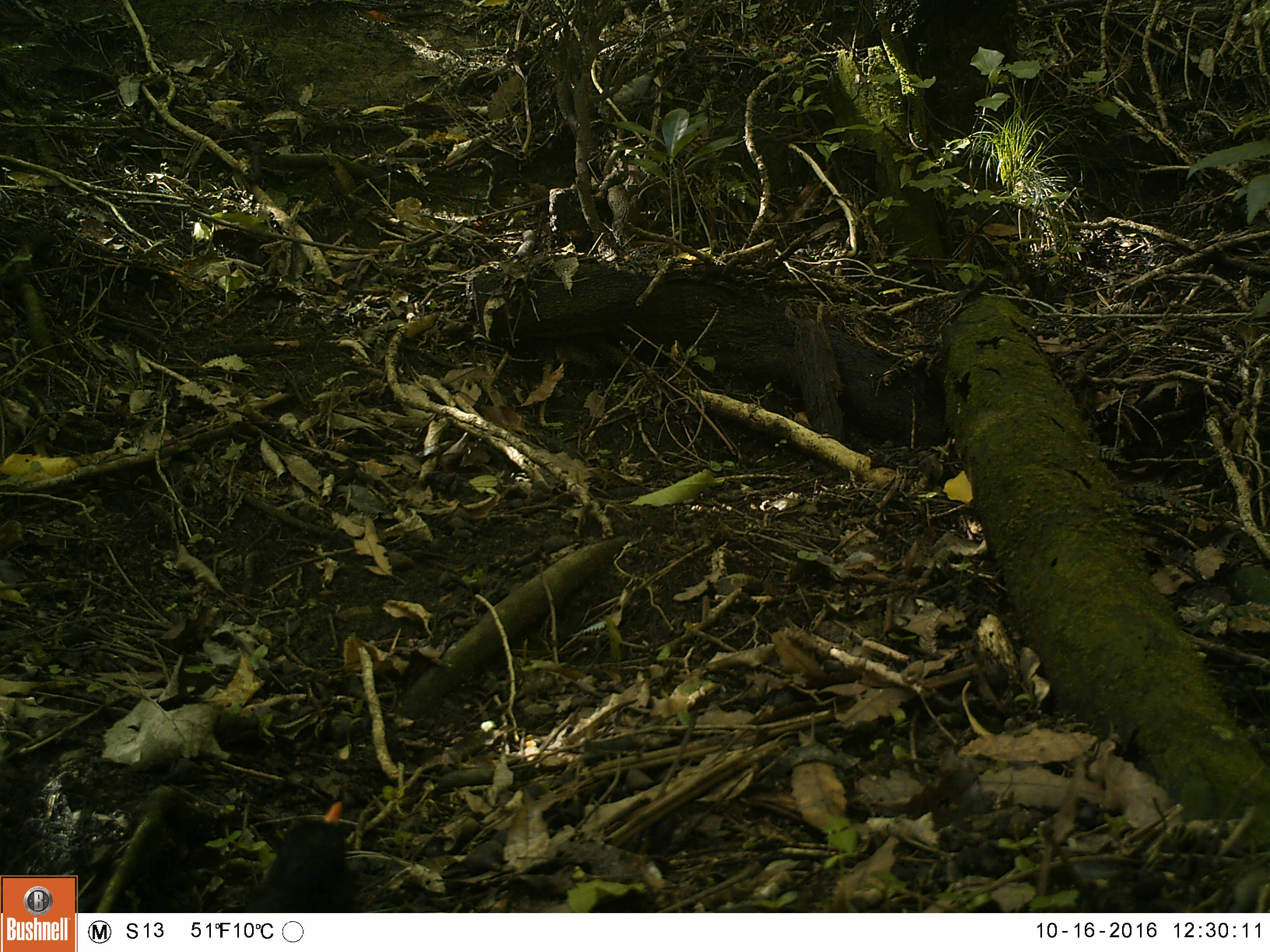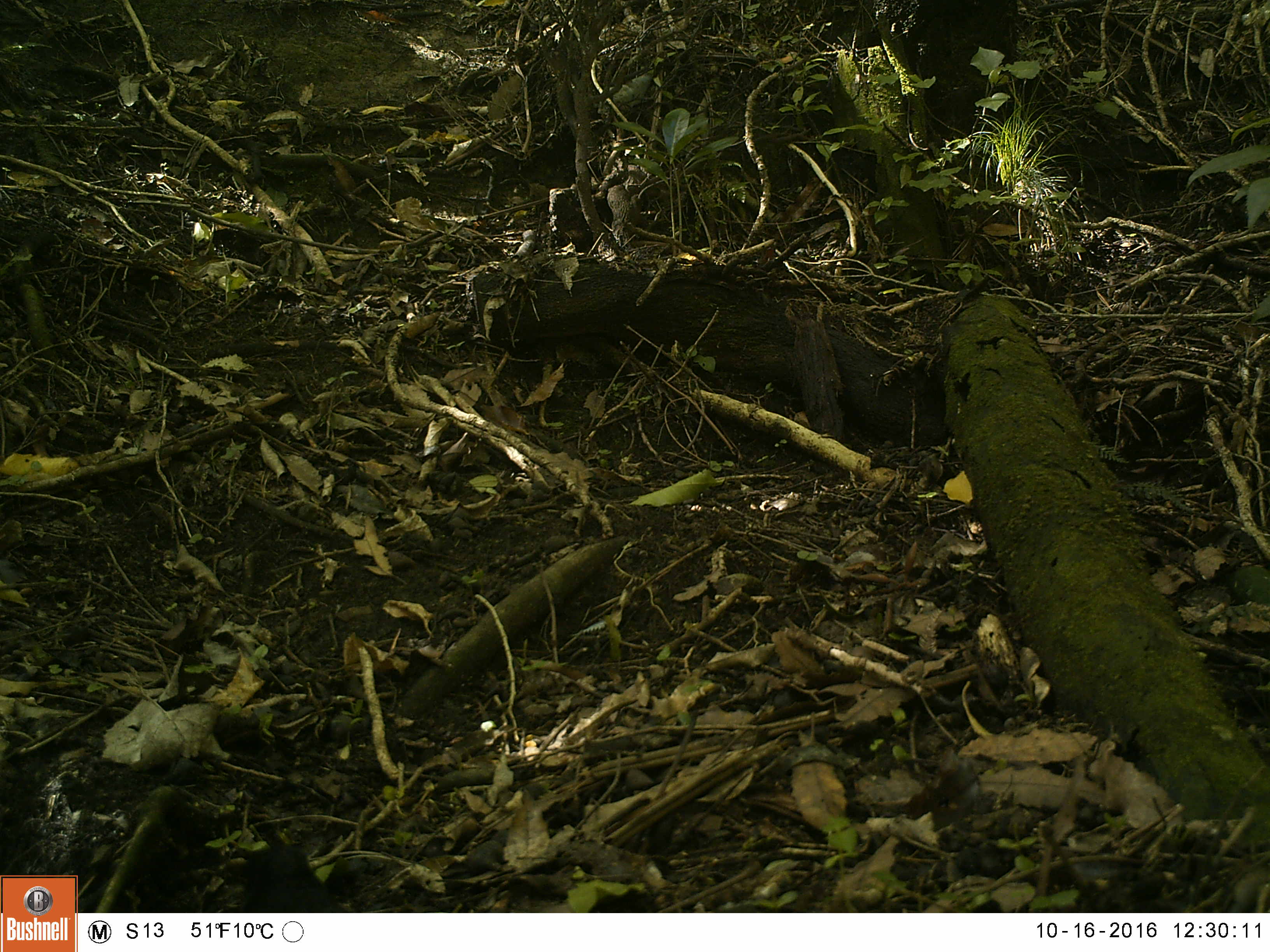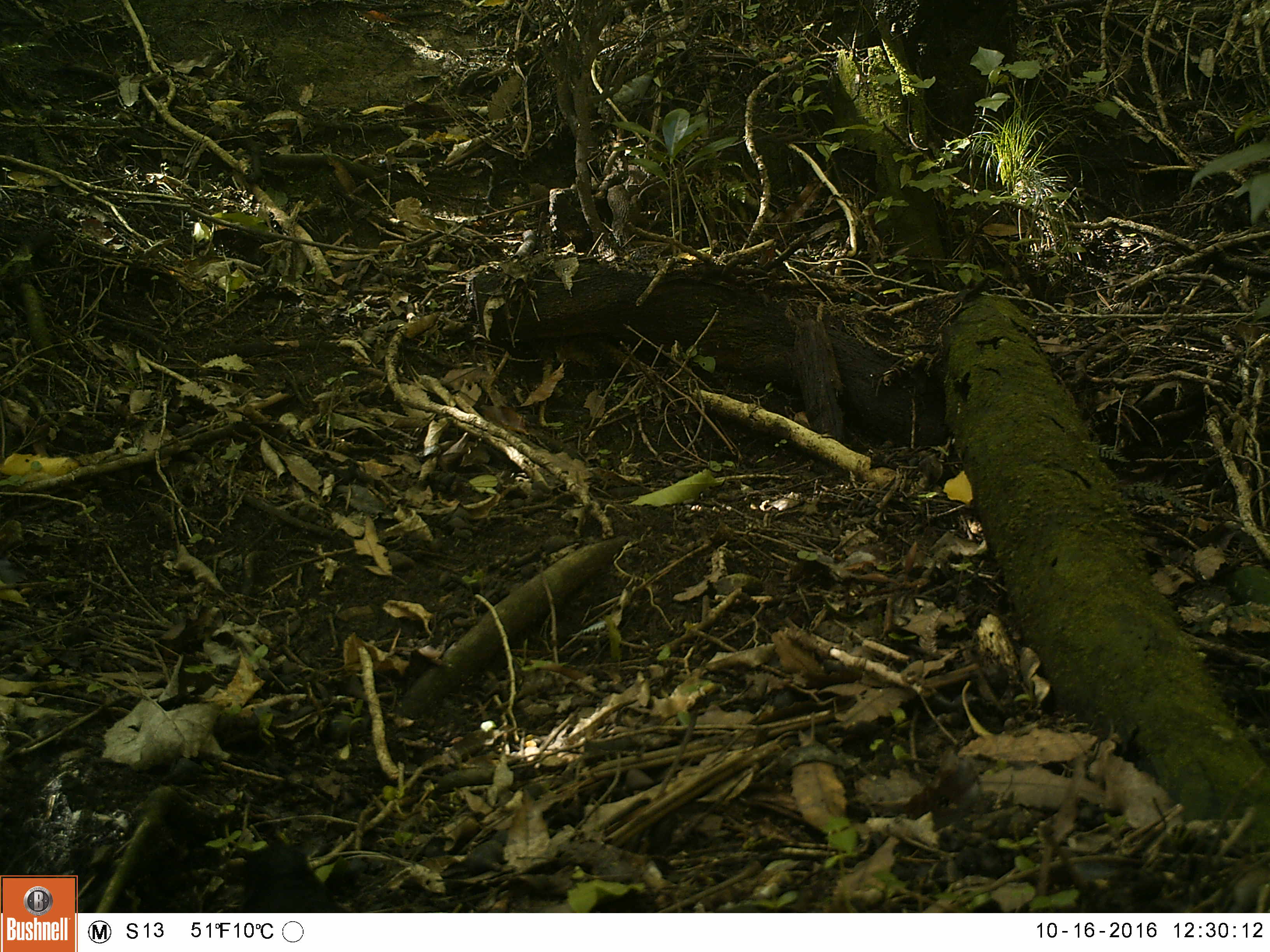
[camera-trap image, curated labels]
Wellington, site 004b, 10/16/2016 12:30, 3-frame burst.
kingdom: Animalia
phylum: Chordata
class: Aves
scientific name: Aves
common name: bird